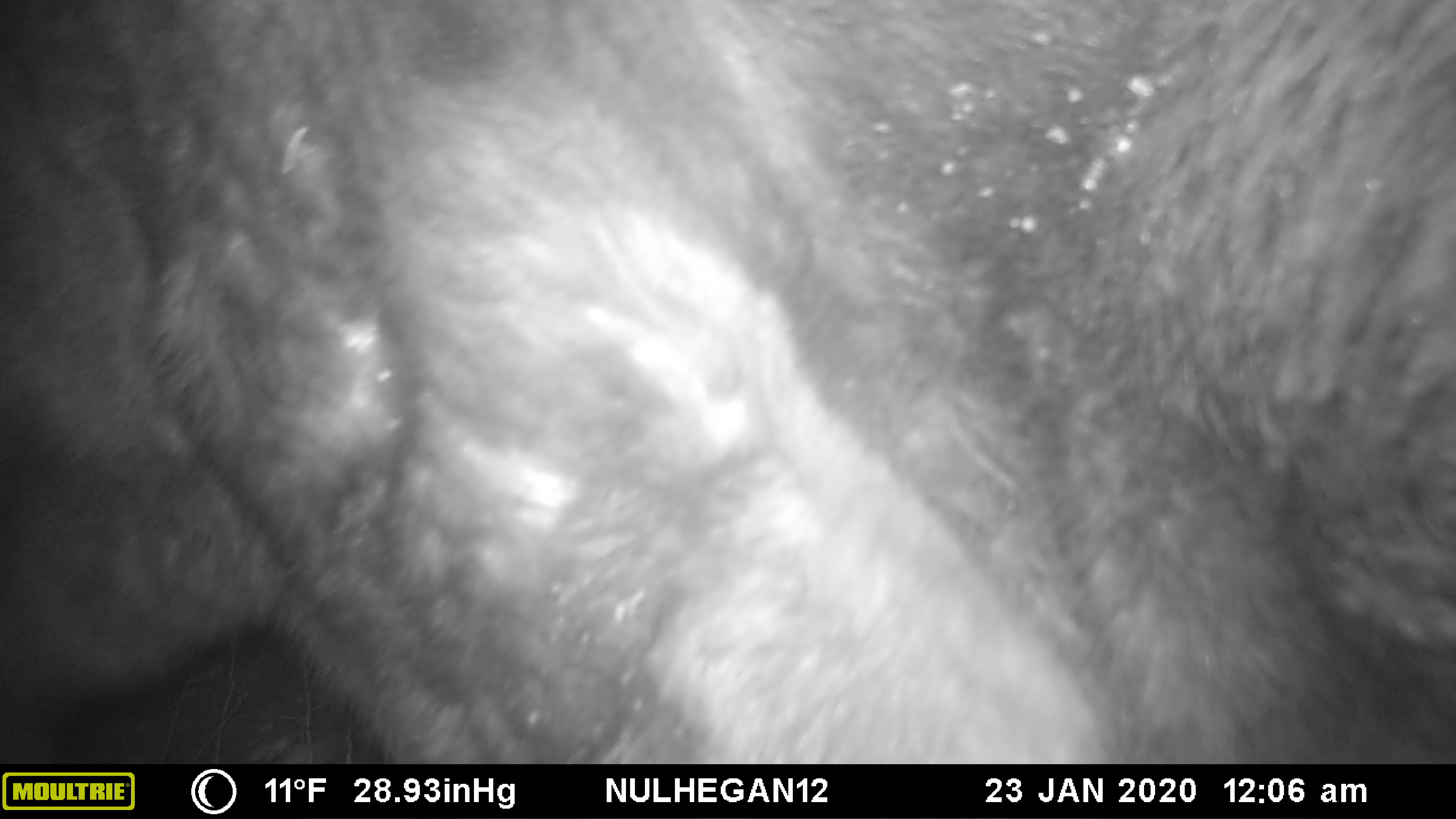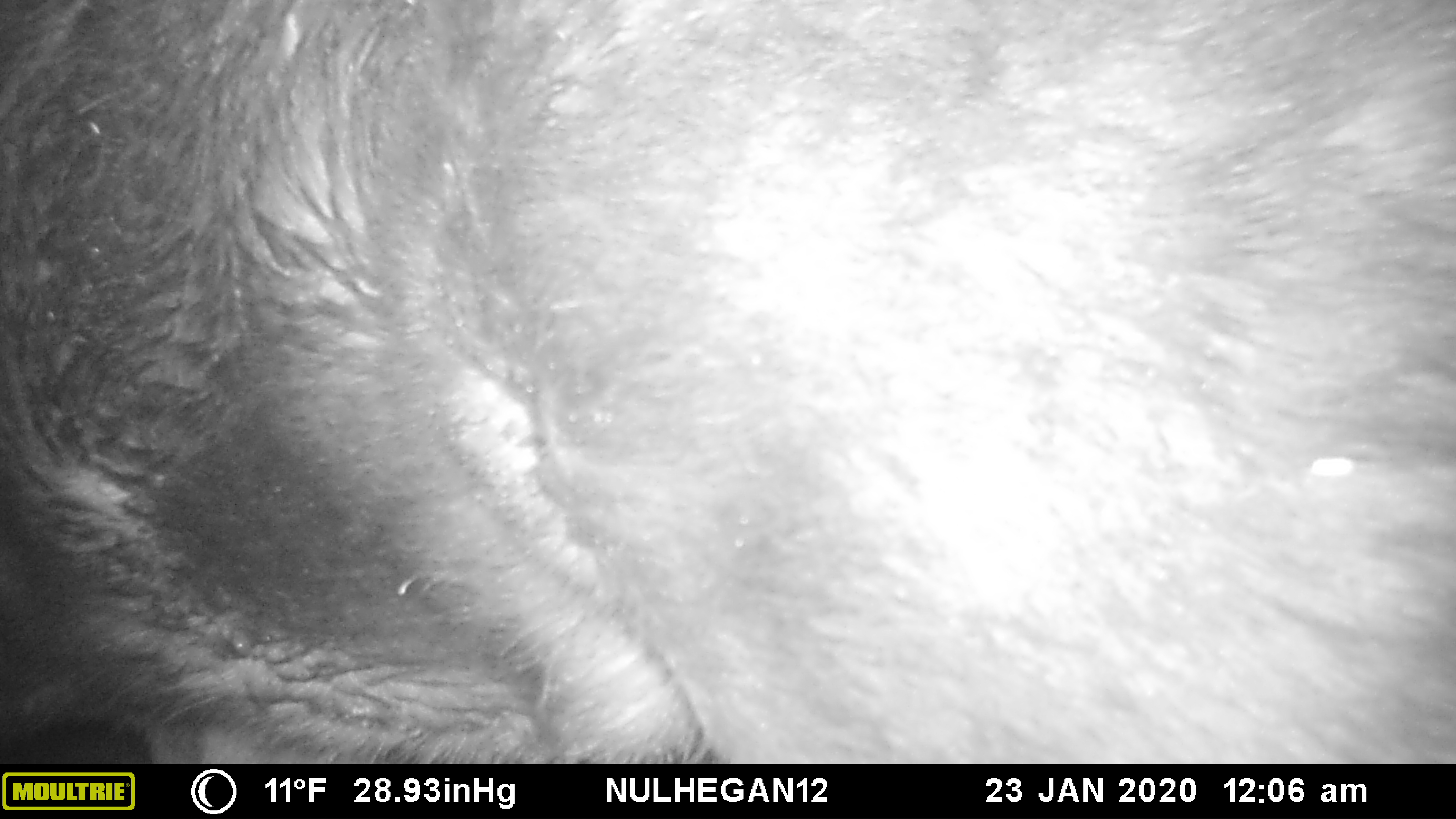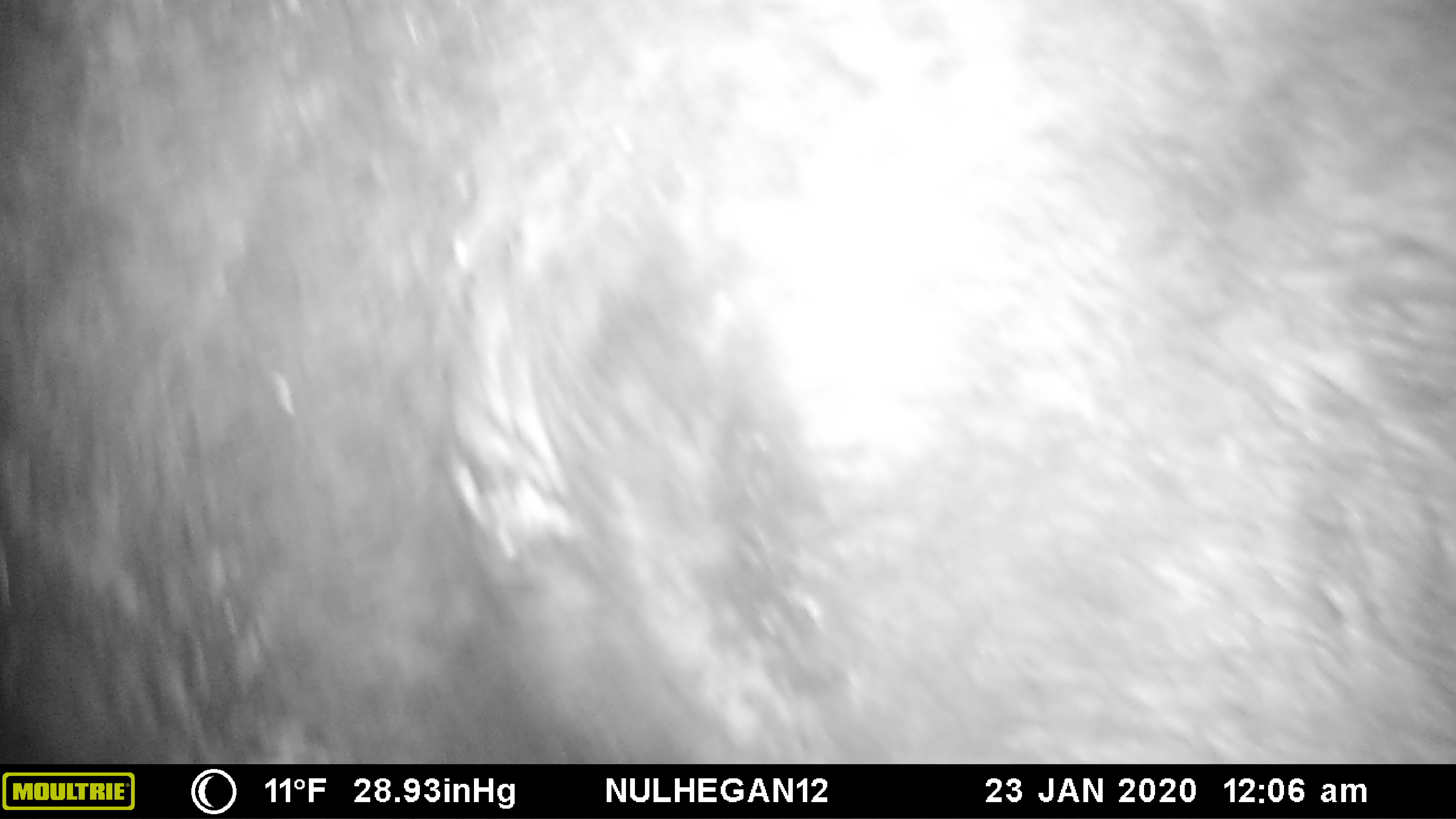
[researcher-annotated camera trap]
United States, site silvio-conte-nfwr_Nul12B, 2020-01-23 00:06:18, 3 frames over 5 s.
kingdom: Animalia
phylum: Chordata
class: Mammalia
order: Artiodactyla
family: Cervidae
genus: Alces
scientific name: Alces alces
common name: moose